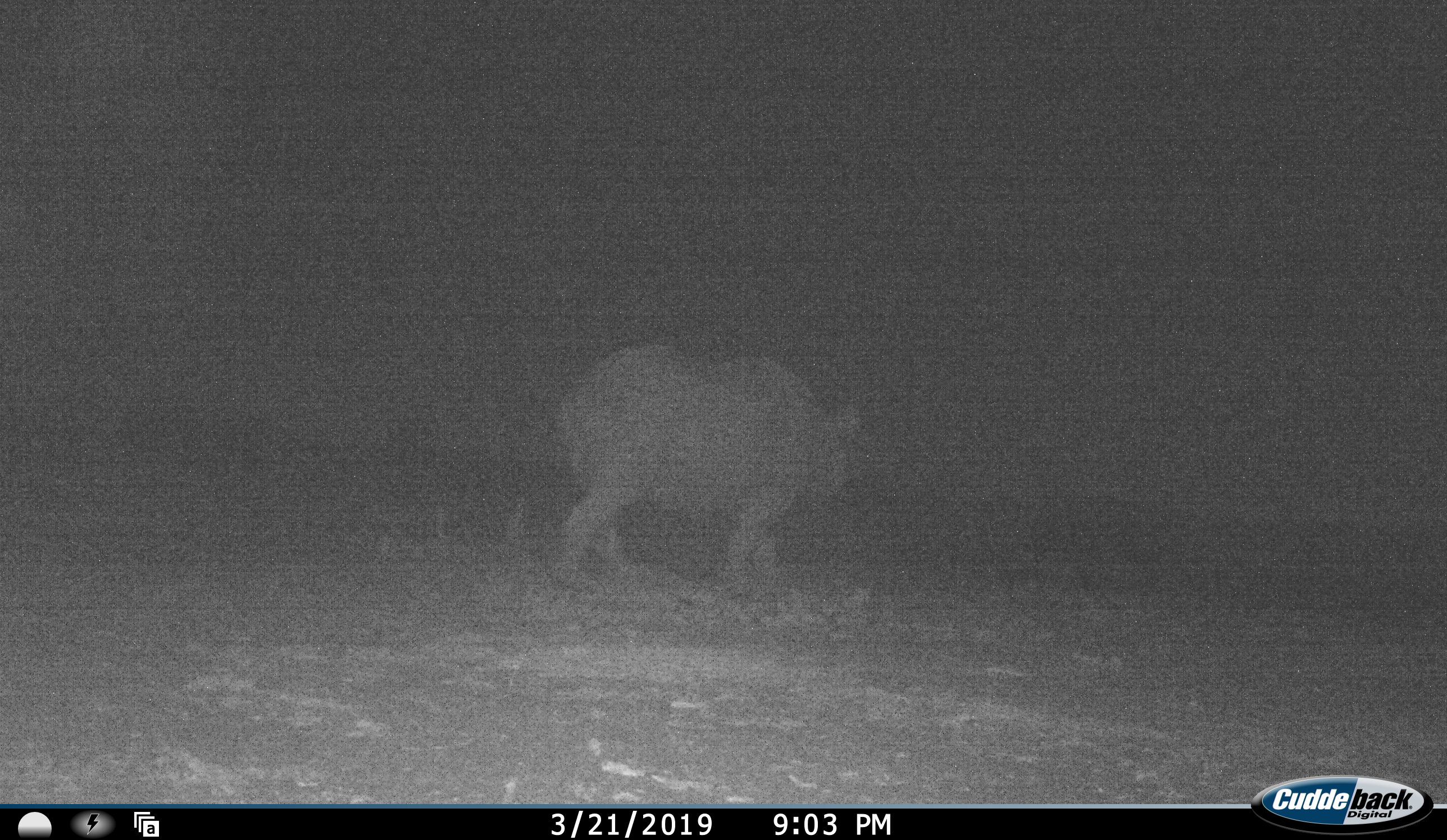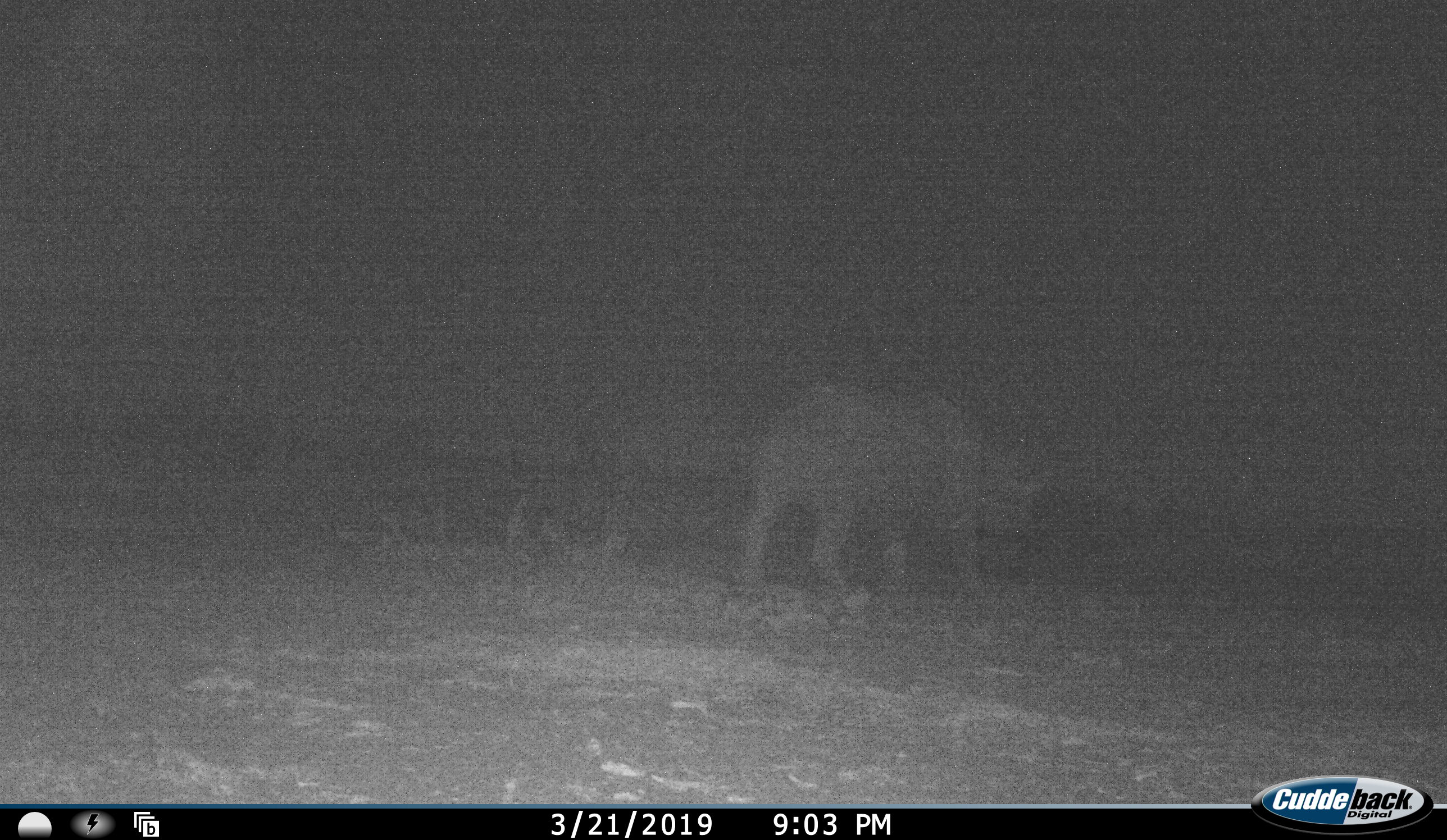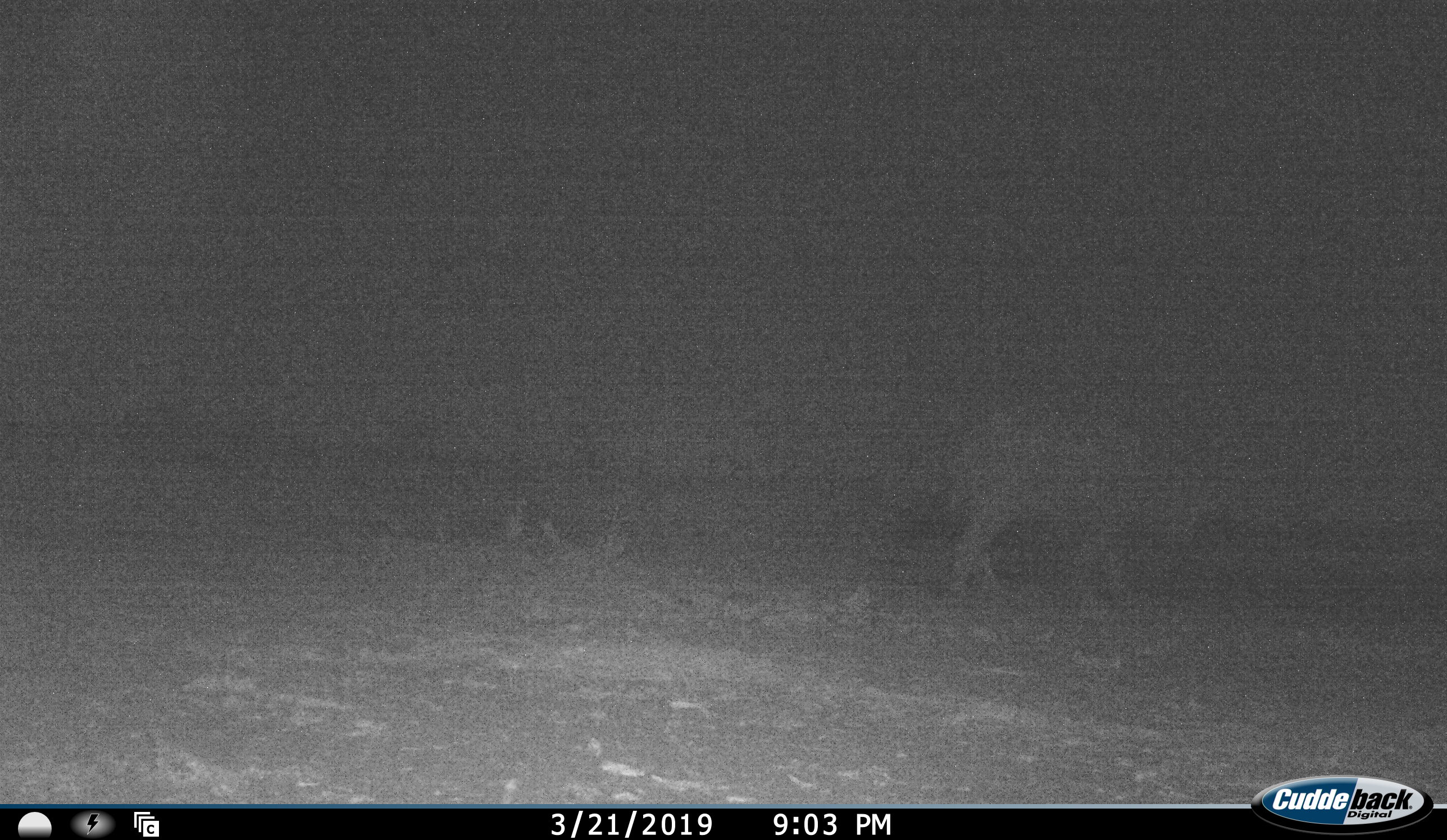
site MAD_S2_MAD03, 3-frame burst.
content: unidentified animal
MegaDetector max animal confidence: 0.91